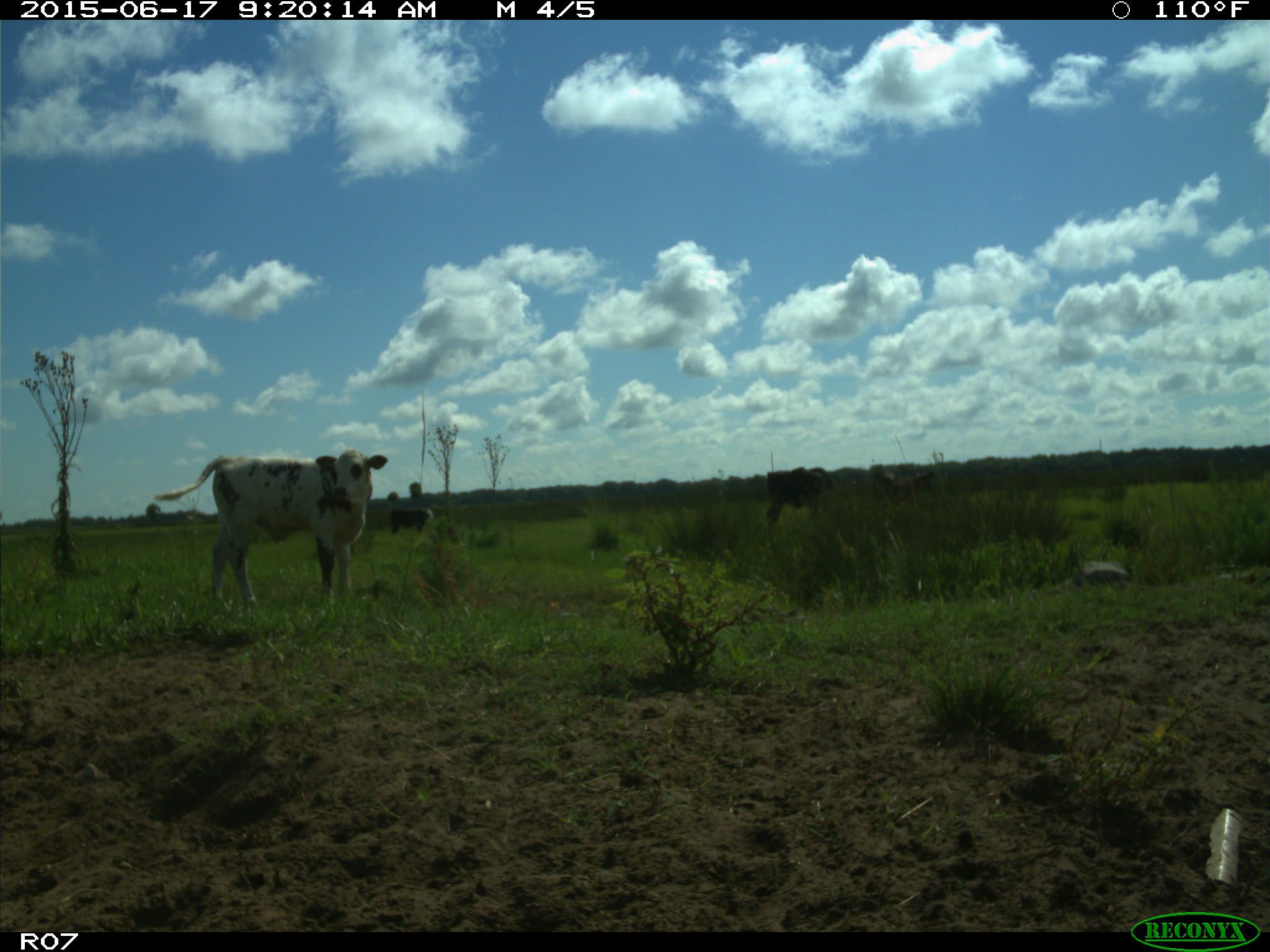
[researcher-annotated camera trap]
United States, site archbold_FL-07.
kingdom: Animalia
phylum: Chordata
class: Mammalia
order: Artiodactyla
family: Bovidae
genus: Bos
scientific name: Bos taurus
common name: domestic cow